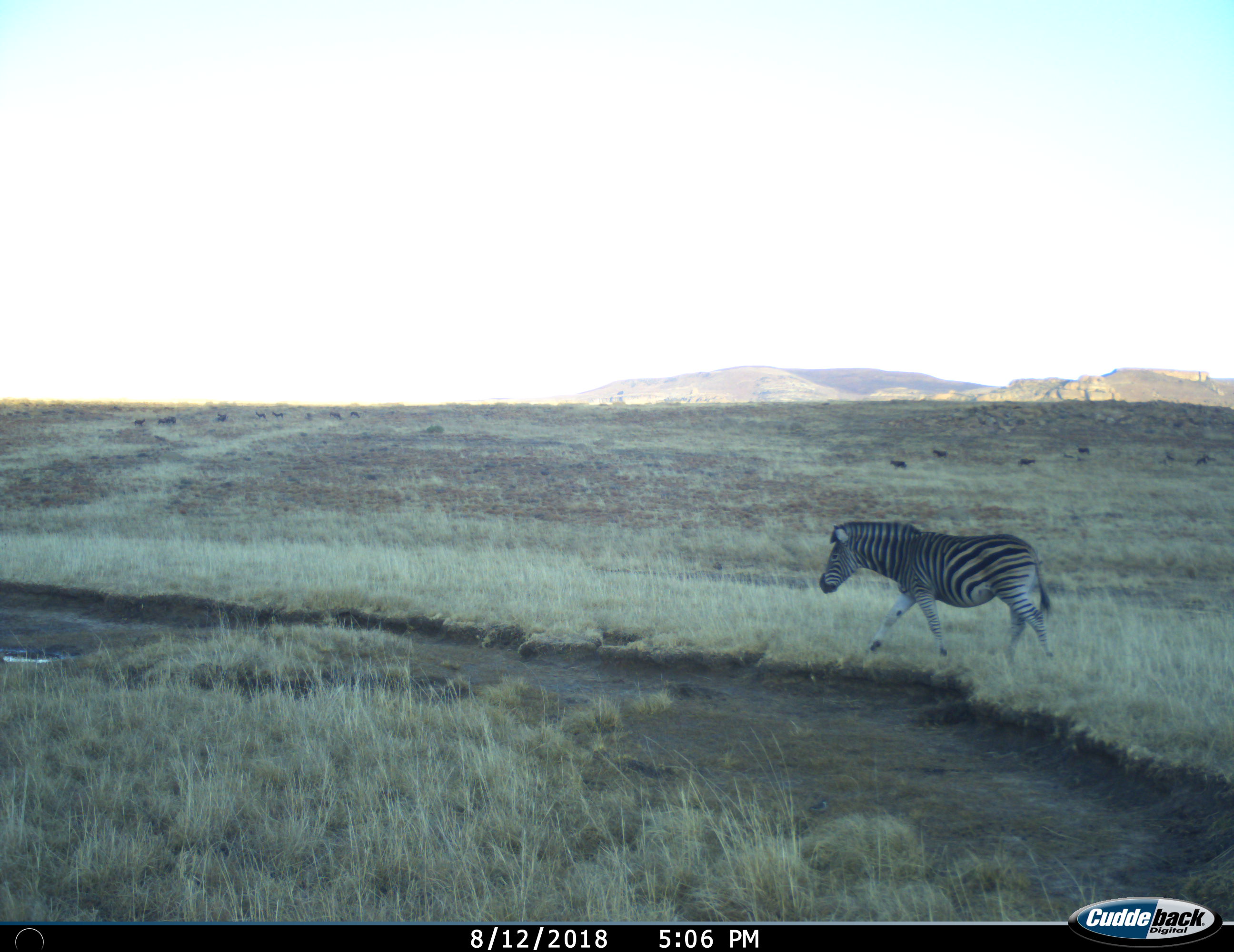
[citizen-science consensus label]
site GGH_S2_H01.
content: unidentified animal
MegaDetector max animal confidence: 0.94